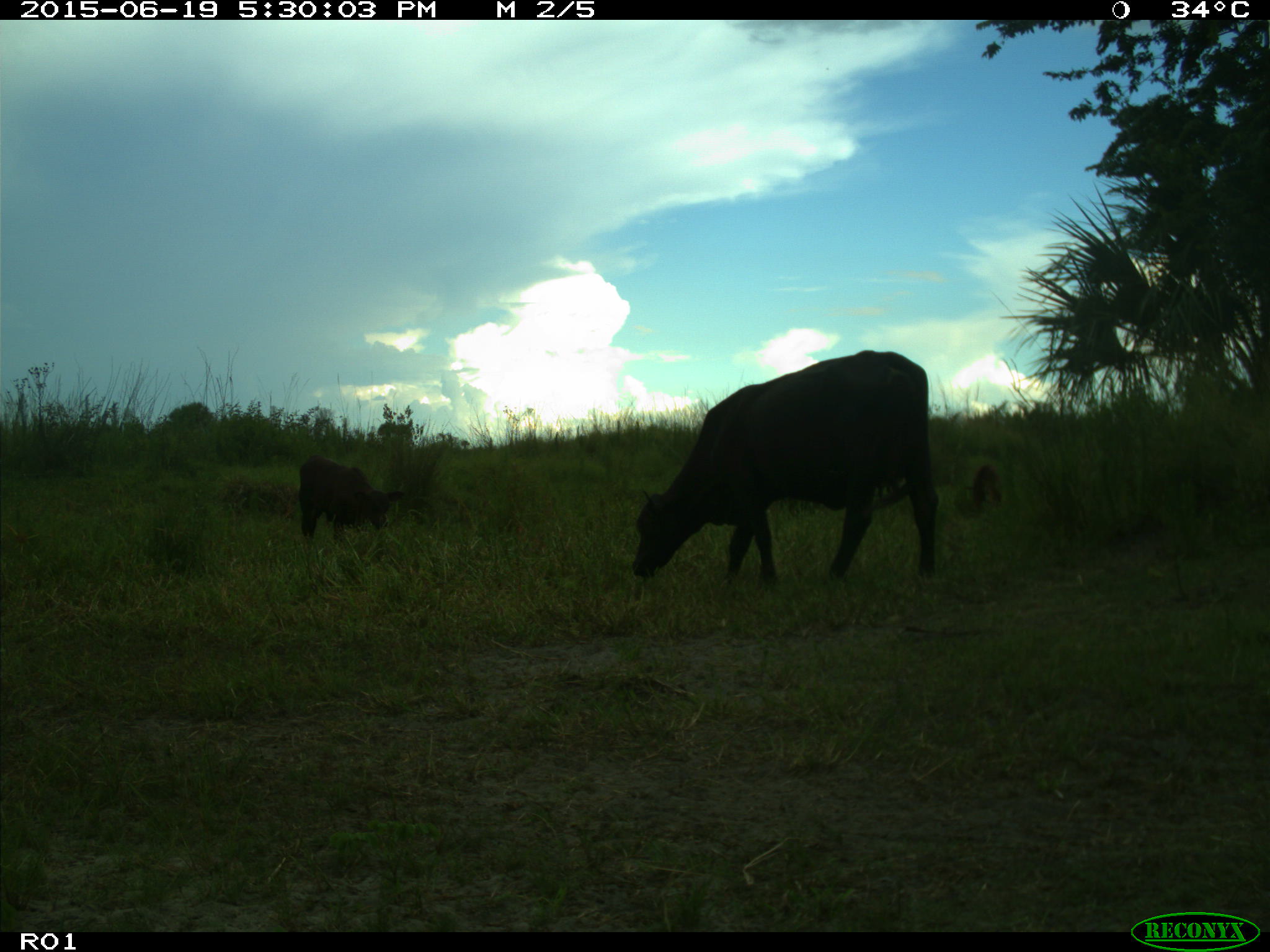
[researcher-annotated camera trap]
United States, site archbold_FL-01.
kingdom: Animalia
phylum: Chordata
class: Mammalia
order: Artiodactyla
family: Bovidae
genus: Bos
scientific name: Bos taurus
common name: domestic cow